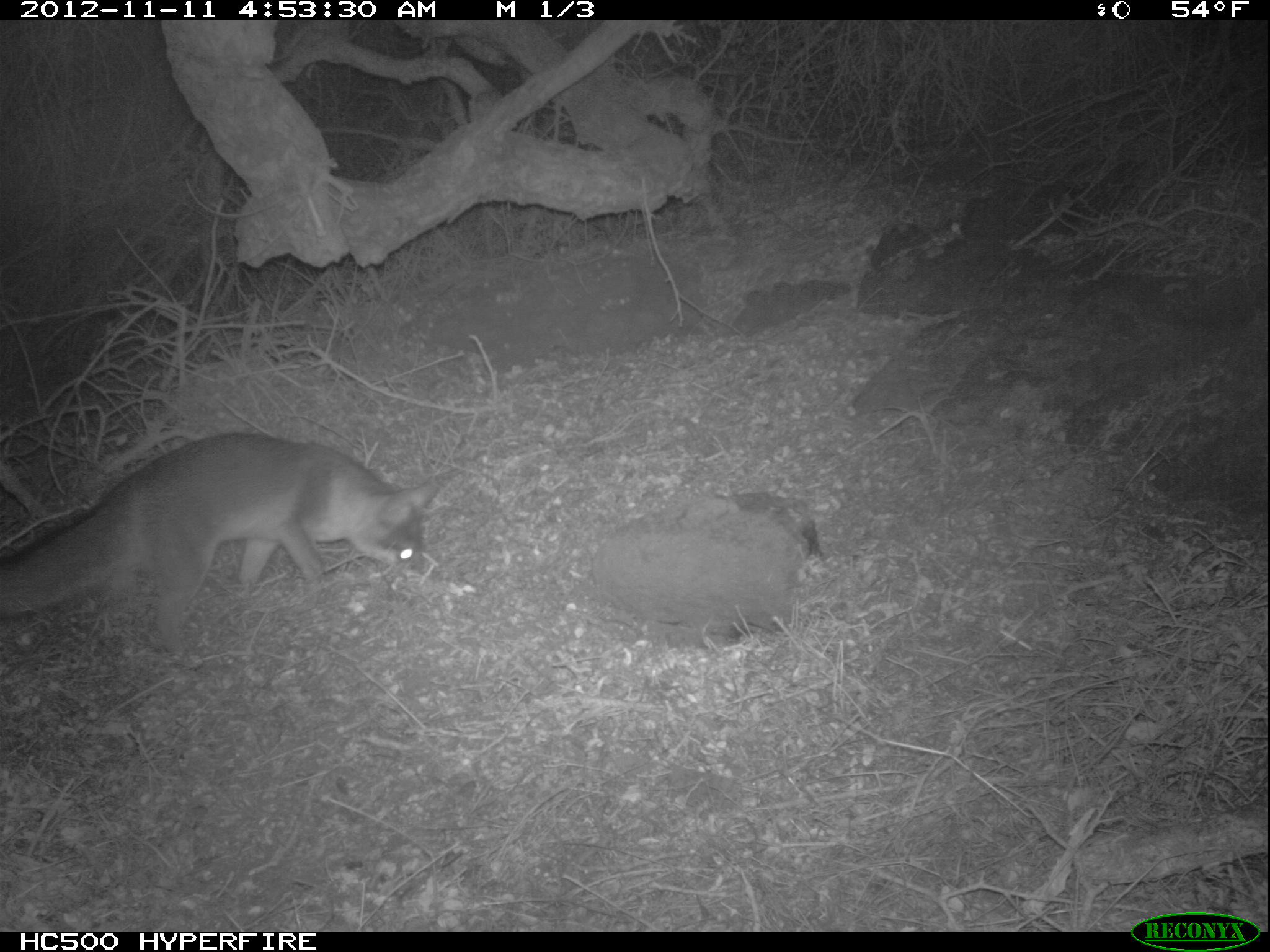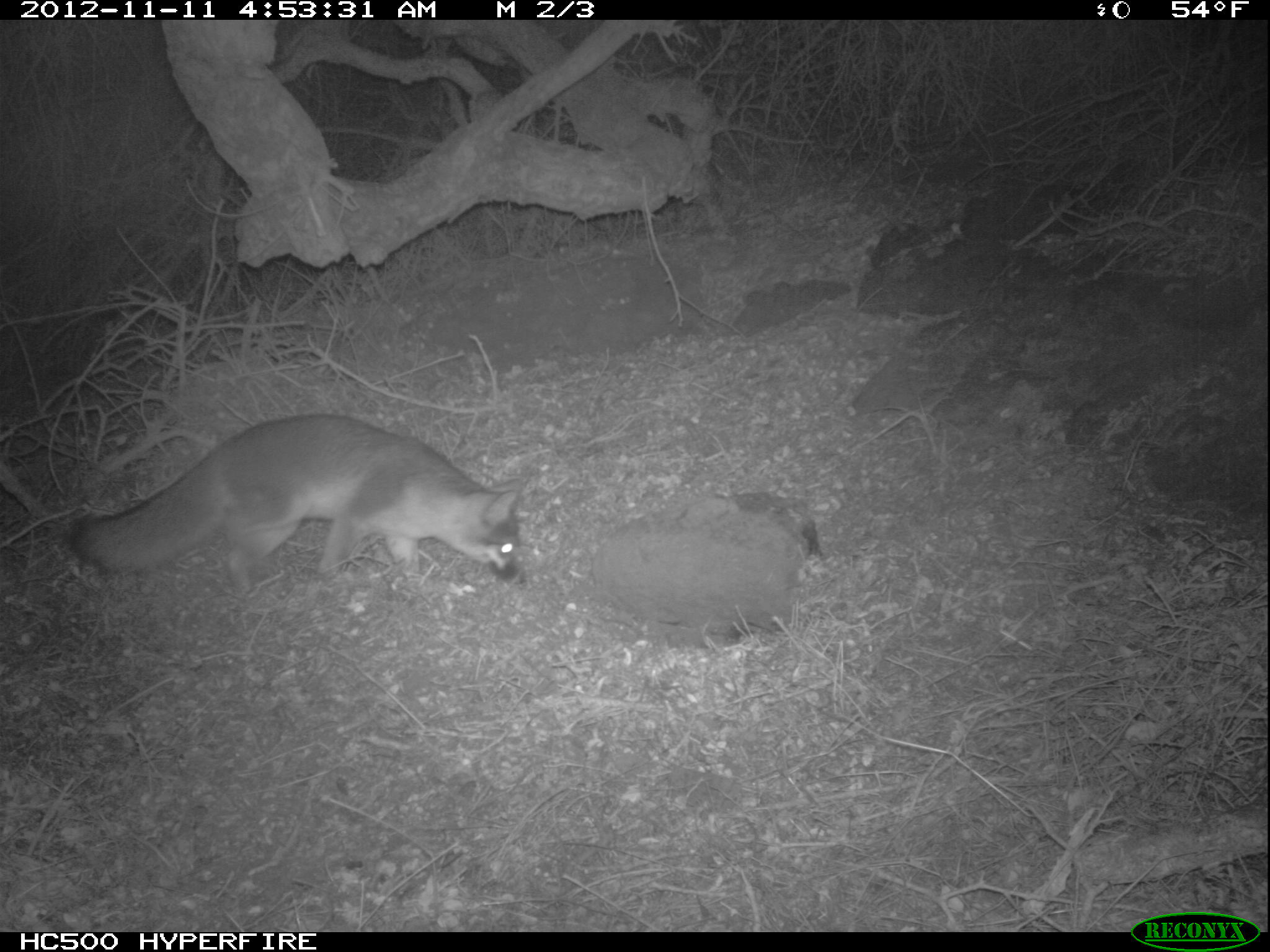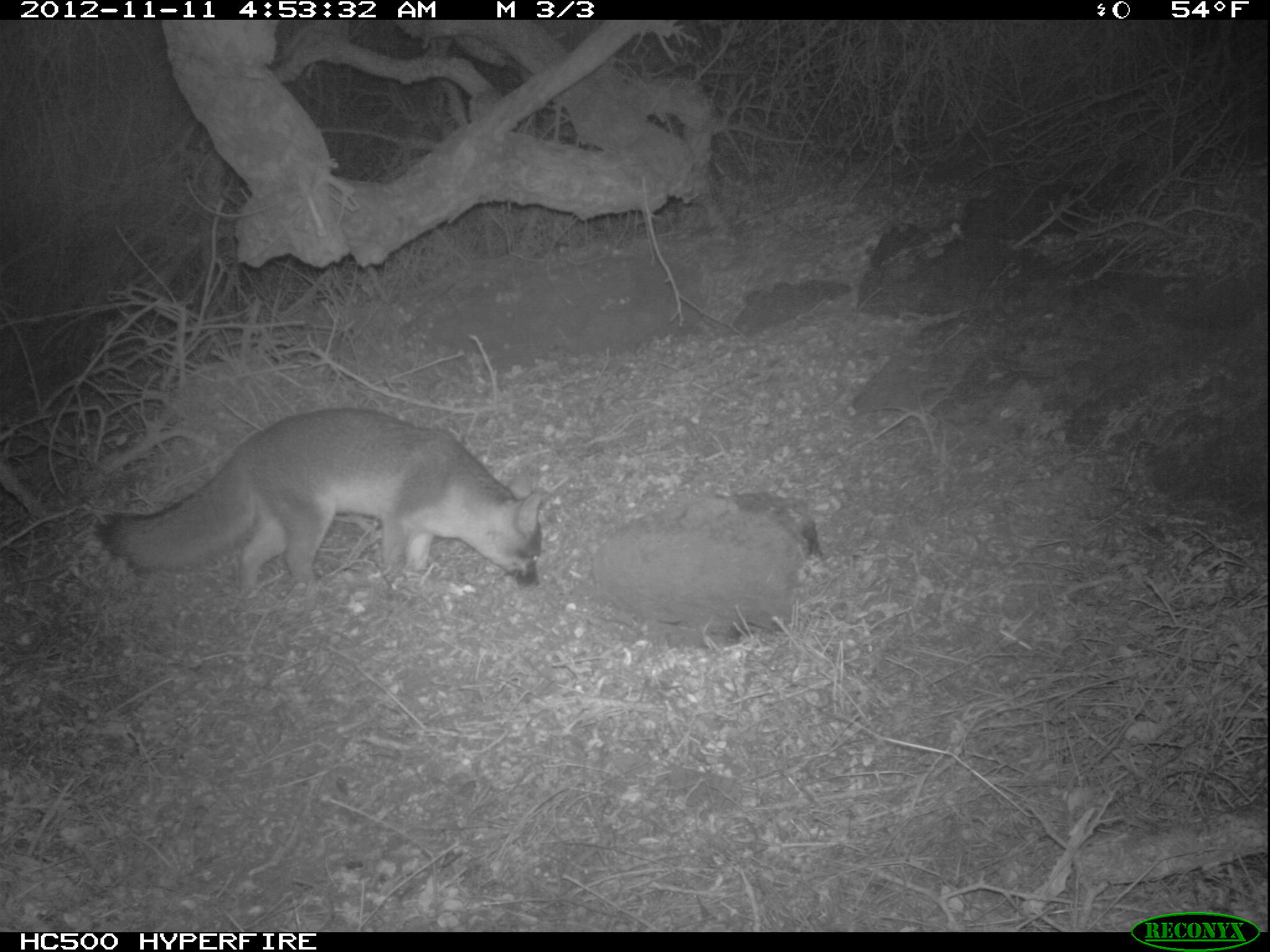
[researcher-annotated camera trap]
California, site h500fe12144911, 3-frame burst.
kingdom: Animalia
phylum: Chordata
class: Mammalia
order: Carnivora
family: Canidae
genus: Urocyon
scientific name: Urocyon littoralis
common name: island fox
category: fox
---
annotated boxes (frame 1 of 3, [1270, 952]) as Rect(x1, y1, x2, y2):
fox: Rect(0, 433, 440, 654)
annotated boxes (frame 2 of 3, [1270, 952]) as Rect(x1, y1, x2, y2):
fox: Rect(53, 412, 529, 593)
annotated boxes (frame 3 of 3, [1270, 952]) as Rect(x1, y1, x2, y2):
fox: Rect(92, 407, 543, 593)